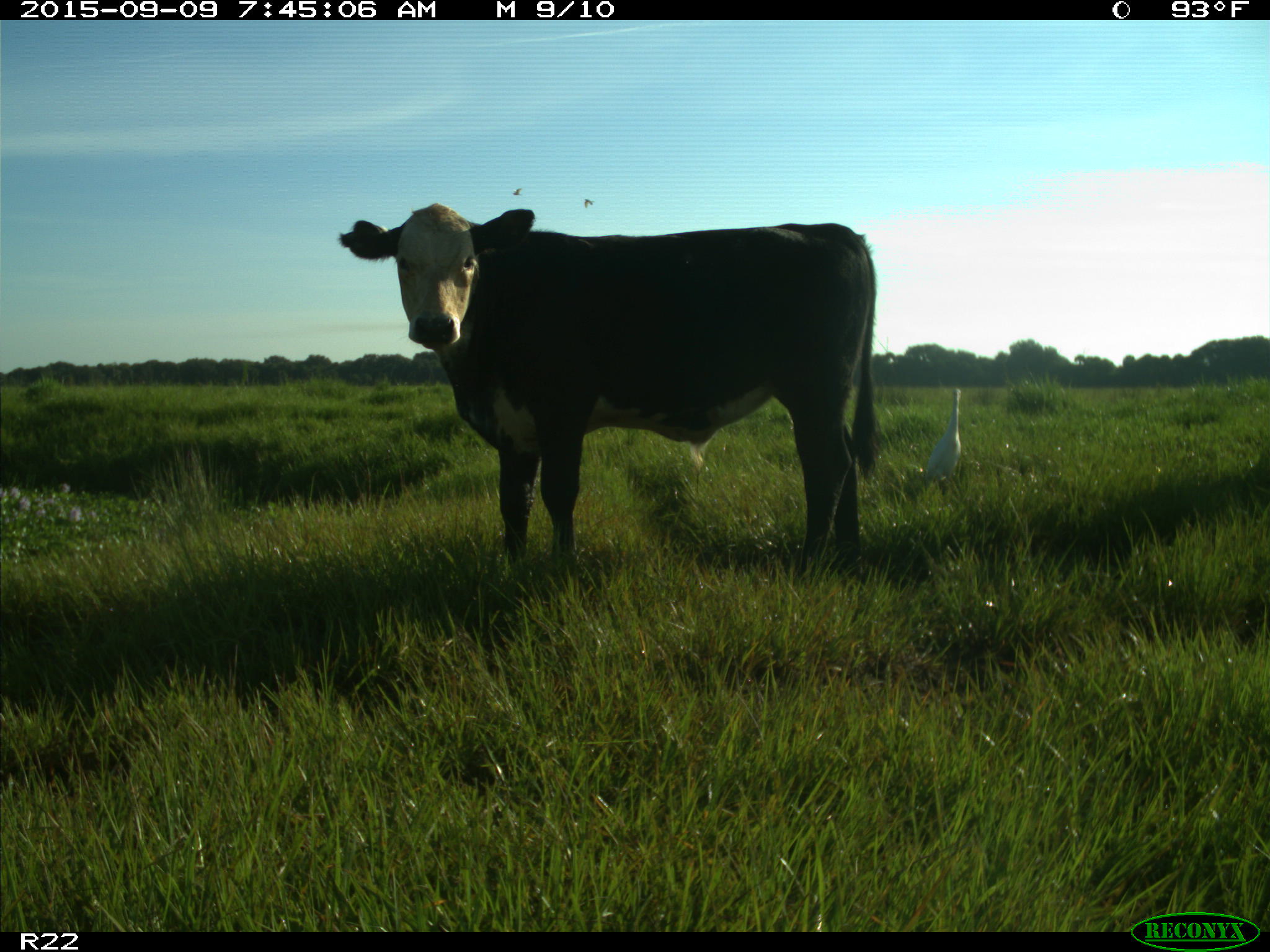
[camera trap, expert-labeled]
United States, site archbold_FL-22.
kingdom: Animalia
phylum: Chordata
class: Mammalia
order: Artiodactyla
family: Bovidae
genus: Bos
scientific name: Bos taurus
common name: domestic cow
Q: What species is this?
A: Bos taurus (domestic cow).